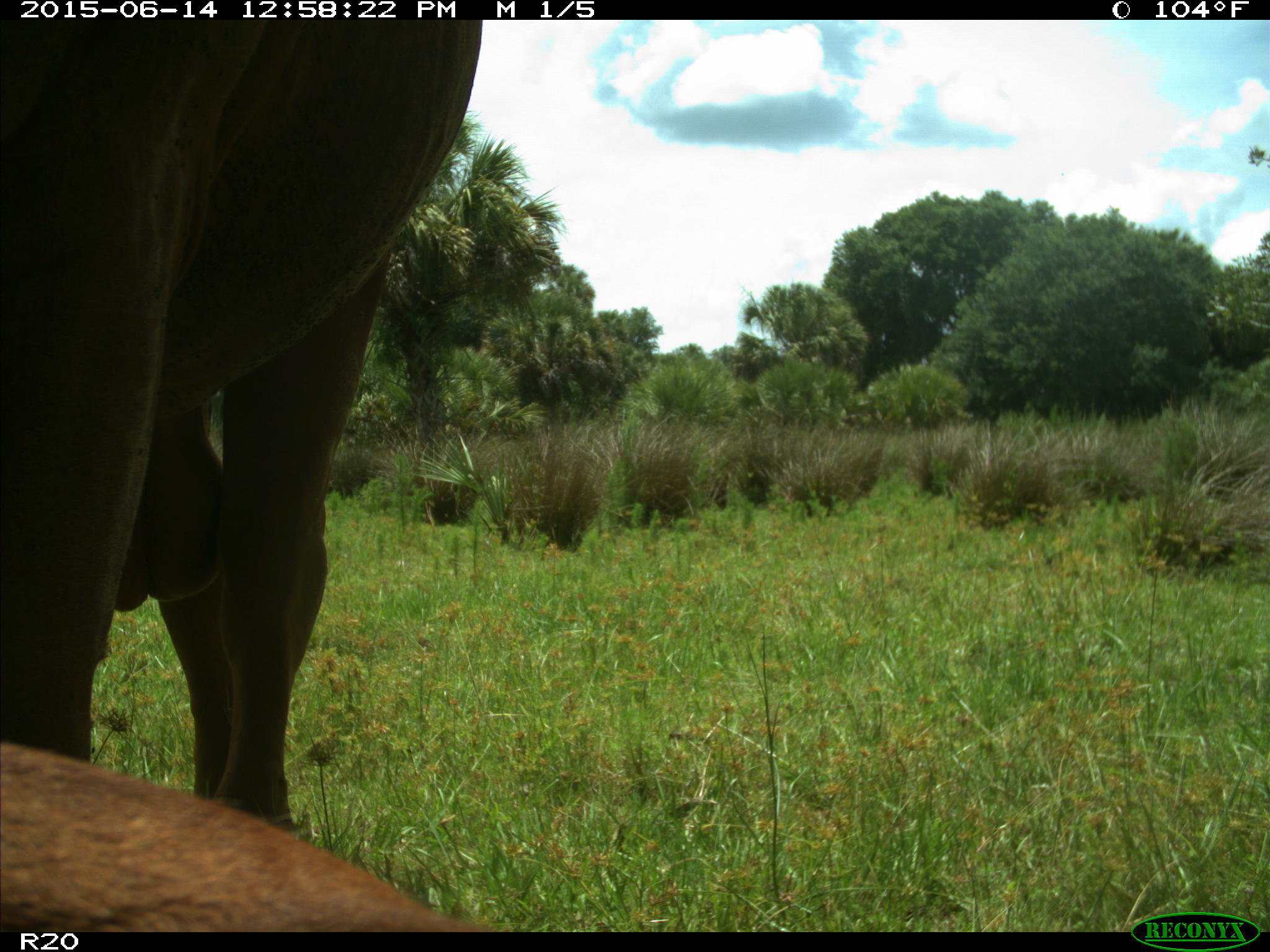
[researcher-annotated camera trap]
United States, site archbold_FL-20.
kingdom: Animalia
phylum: Chordata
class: Mammalia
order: Artiodactyla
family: Bovidae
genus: Bos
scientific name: Bos taurus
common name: domestic cow